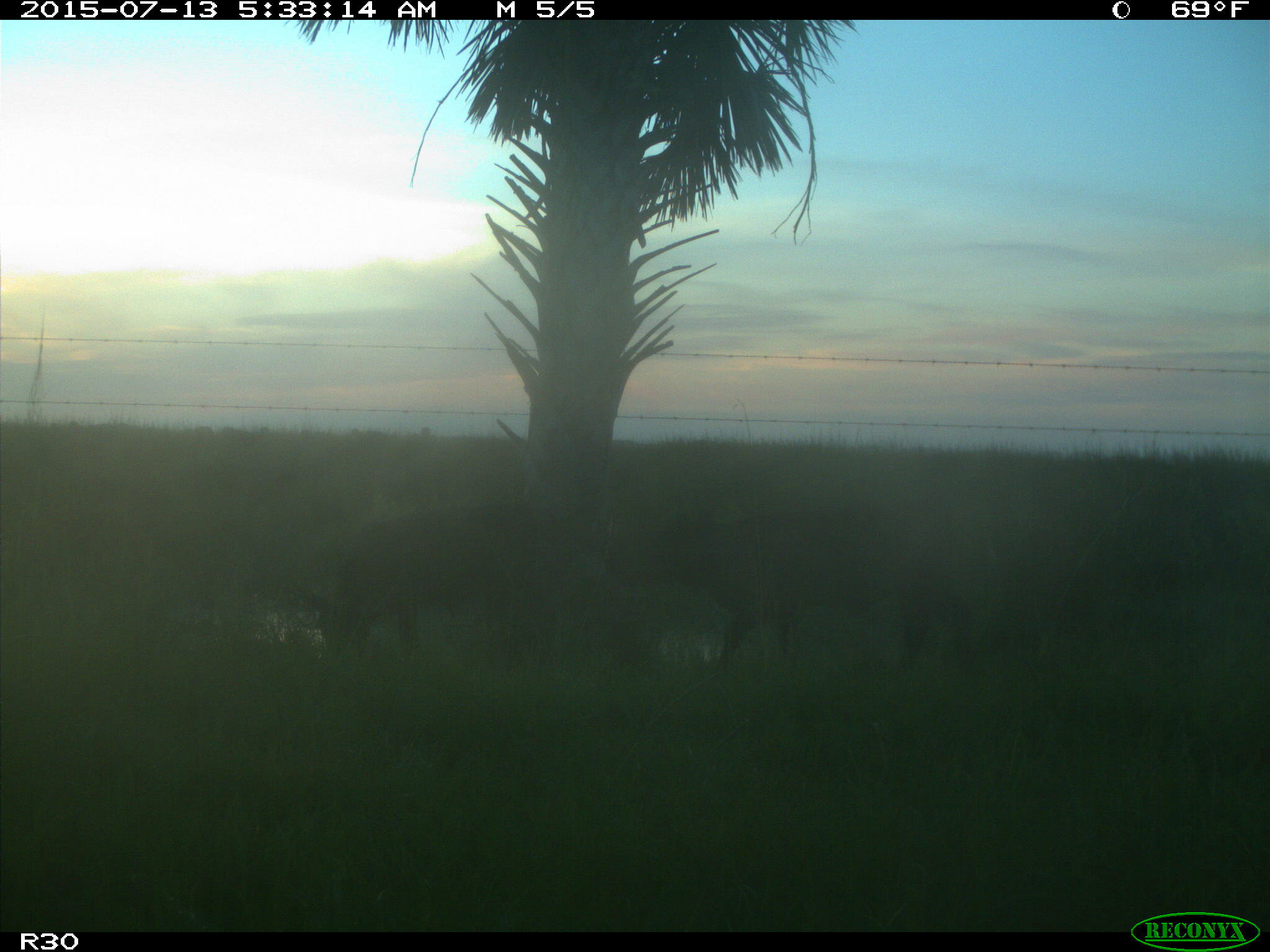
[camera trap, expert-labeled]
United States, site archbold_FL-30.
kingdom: Animalia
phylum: Chordata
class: Mammalia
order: Artiodactyla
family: Bovidae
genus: Bos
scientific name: Bos taurus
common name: domestic cow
Bos taurus (domestic cow).